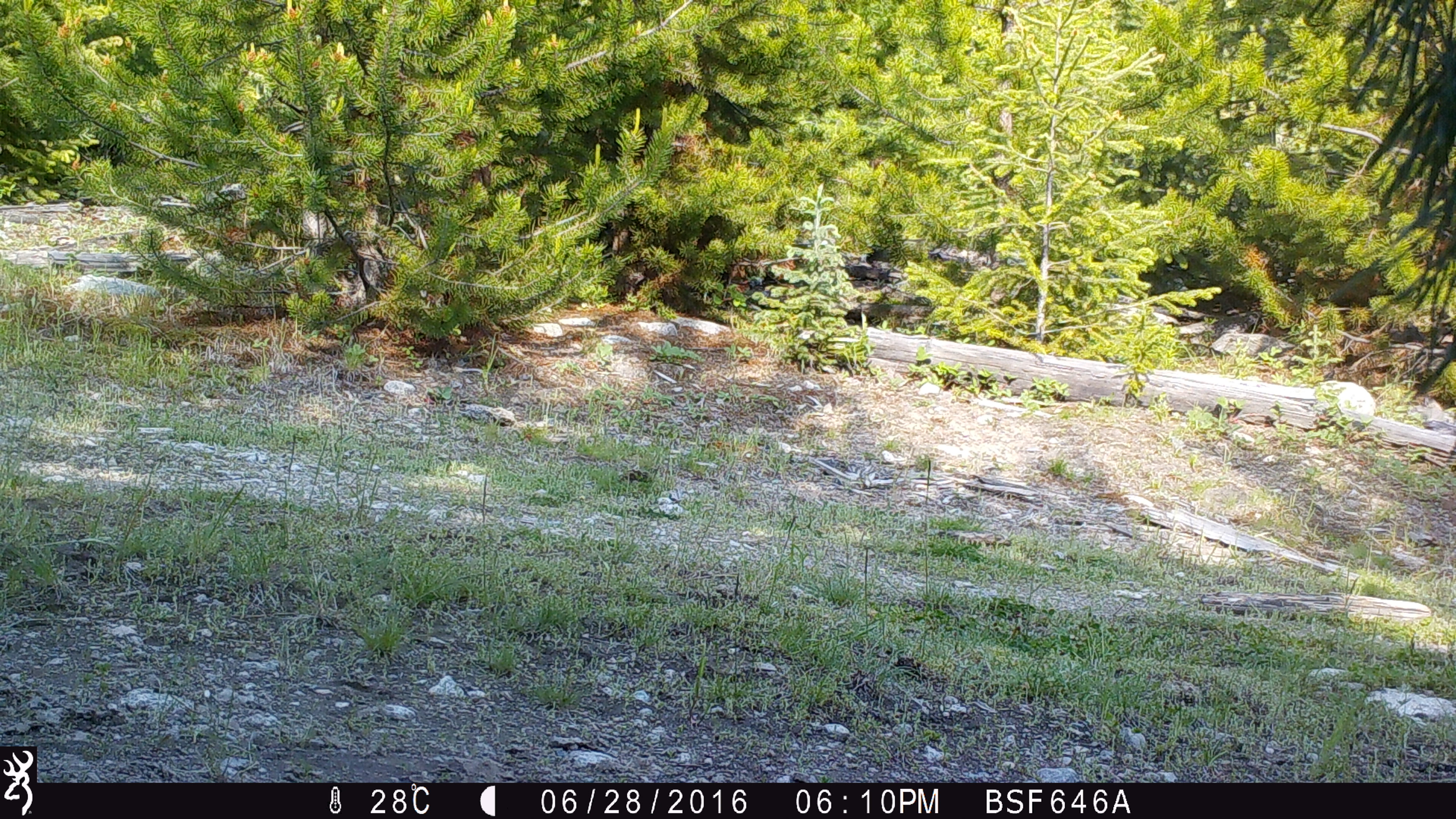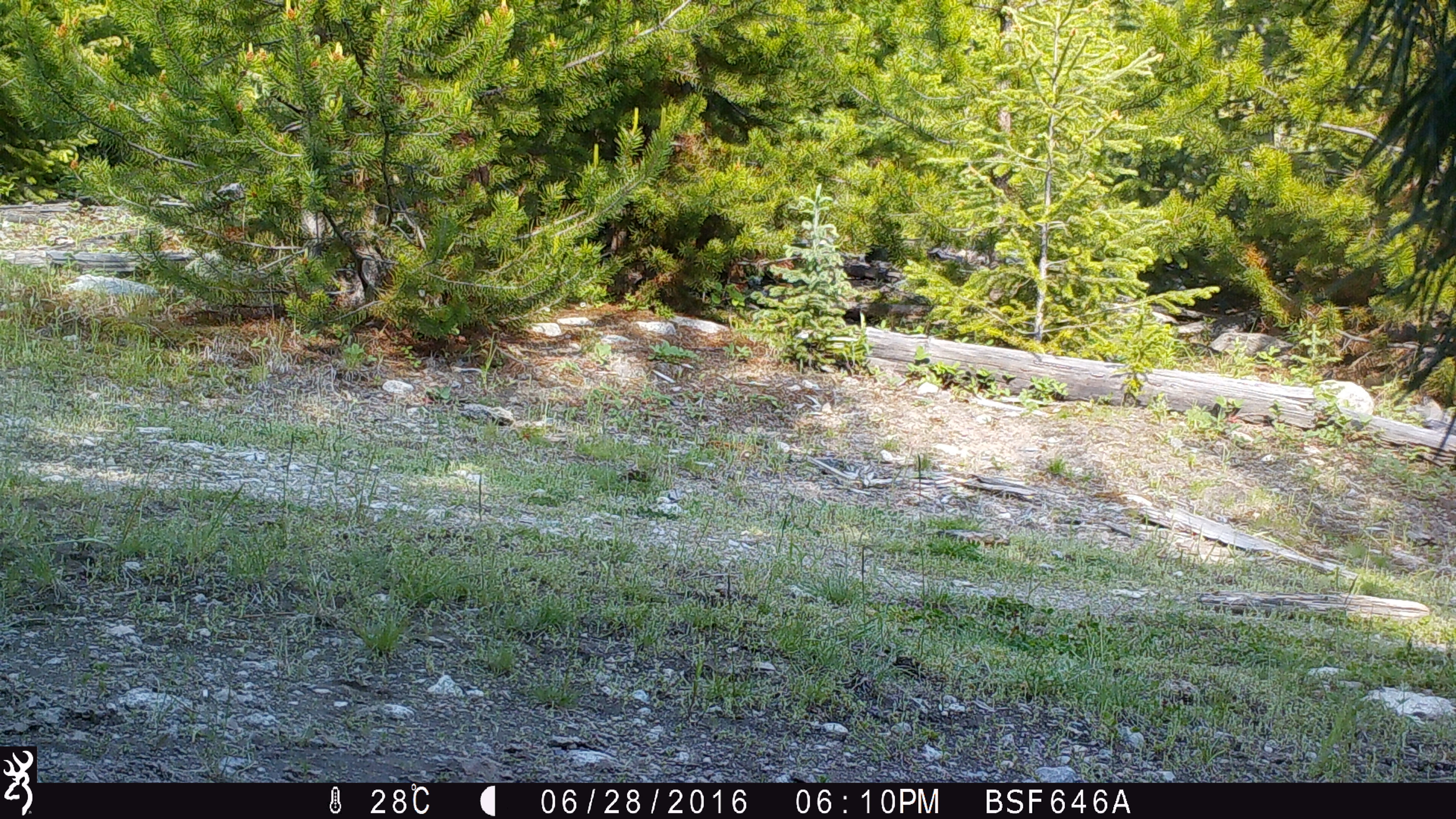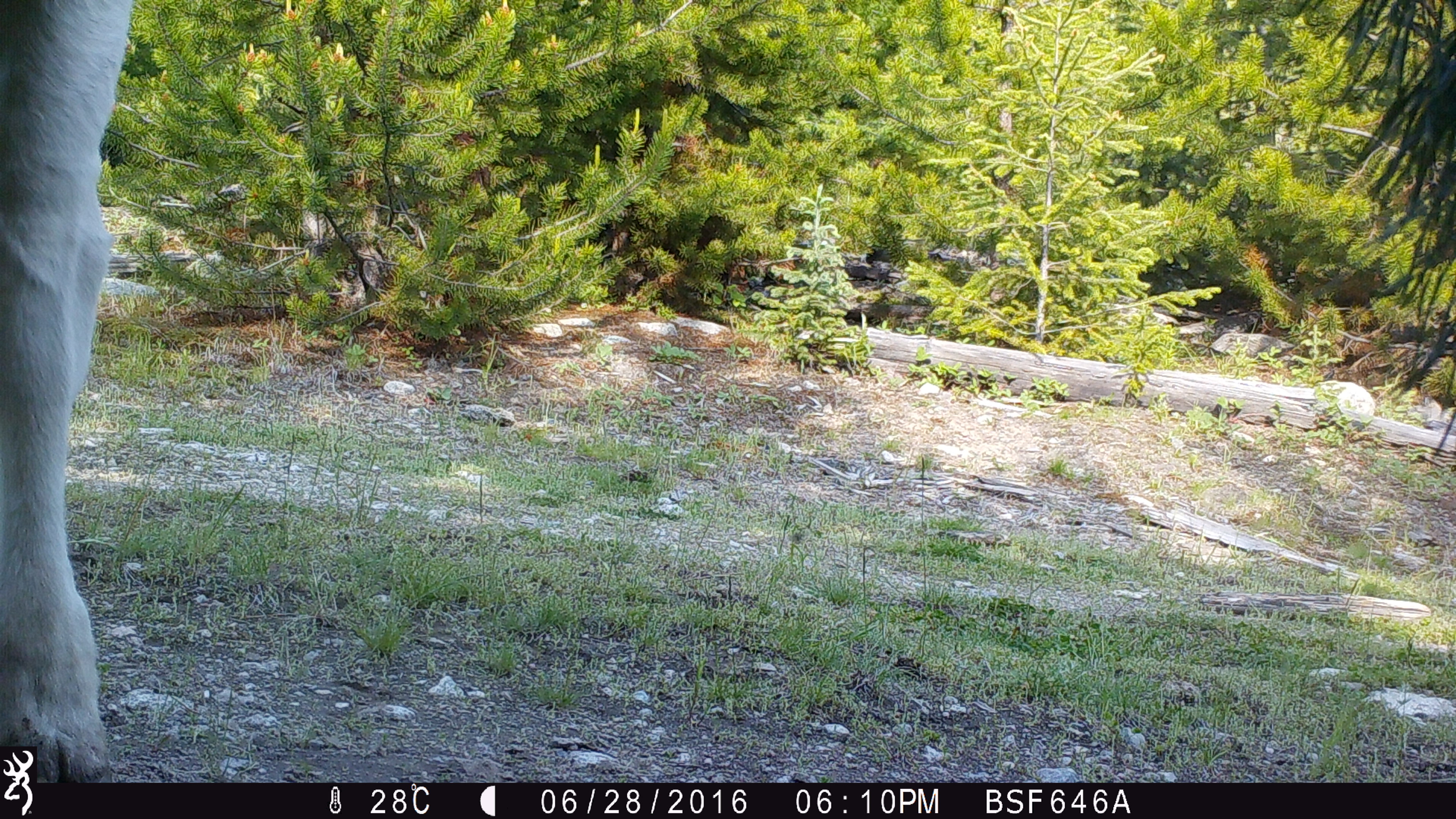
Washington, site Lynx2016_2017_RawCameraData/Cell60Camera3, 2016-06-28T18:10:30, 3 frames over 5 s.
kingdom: Animalia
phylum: Chordata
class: Mammalia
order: Artiodactyla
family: Bovidae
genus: Bos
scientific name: Bos taurus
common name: domestic cattle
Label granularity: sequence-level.